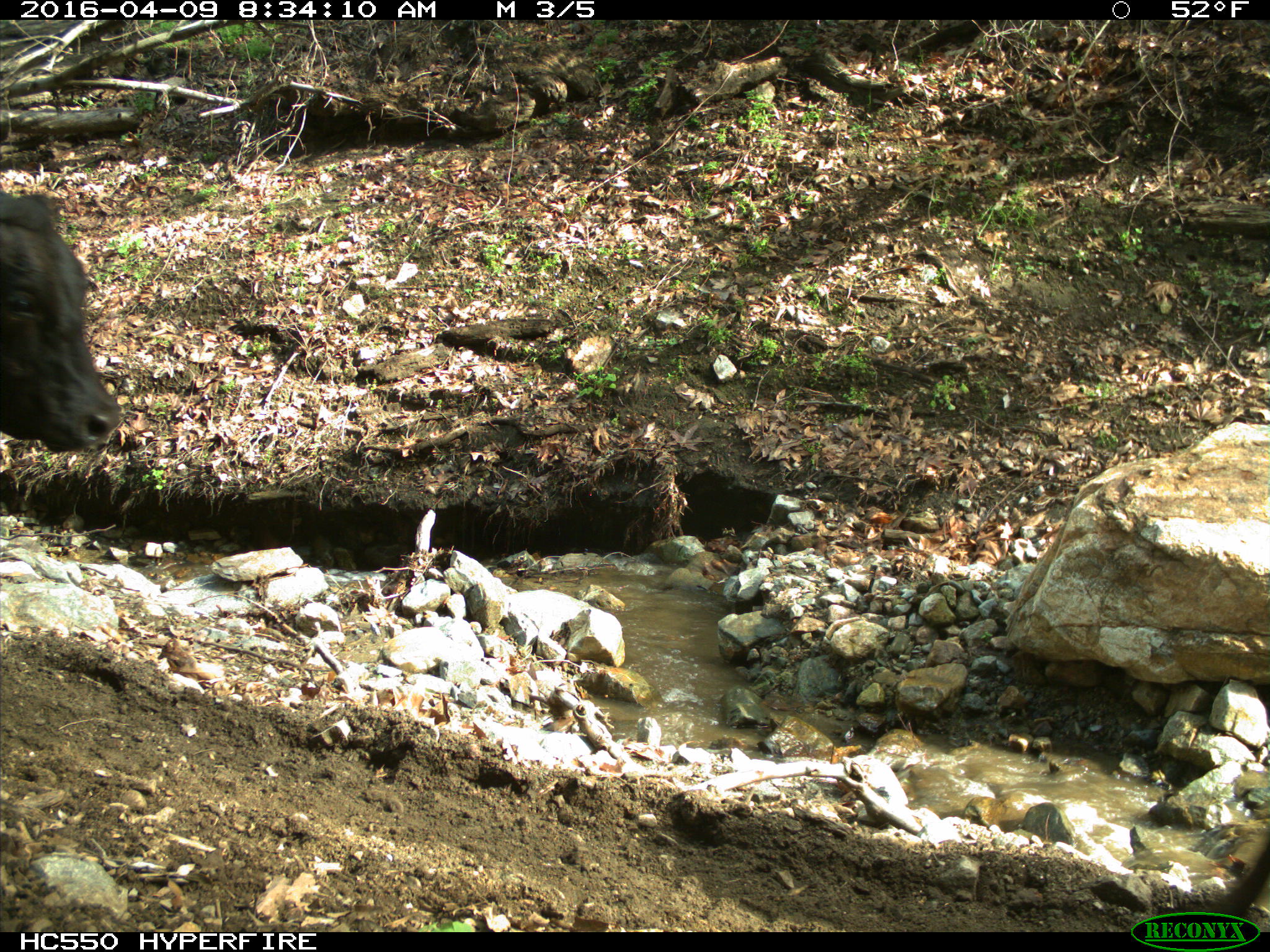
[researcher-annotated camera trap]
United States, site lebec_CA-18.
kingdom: Animalia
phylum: Chordata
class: Mammalia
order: Artiodactyla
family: Bovidae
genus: Bos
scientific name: Bos taurus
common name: domestic cow